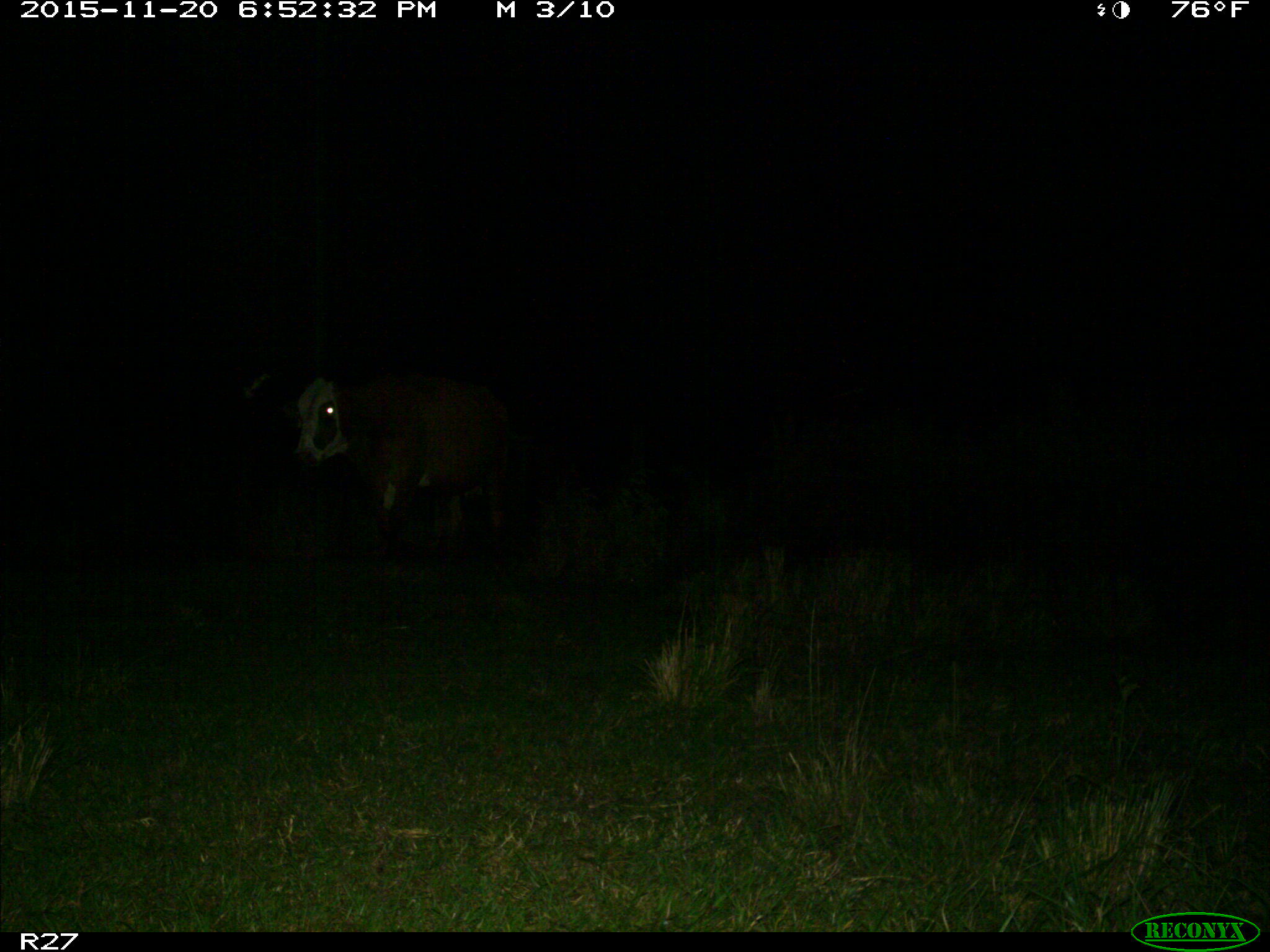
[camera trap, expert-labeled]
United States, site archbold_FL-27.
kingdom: Animalia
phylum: Chordata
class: Mammalia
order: Artiodactyla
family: Bovidae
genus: Bos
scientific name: Bos taurus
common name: domestic cow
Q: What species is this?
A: Bos taurus (domestic cow).